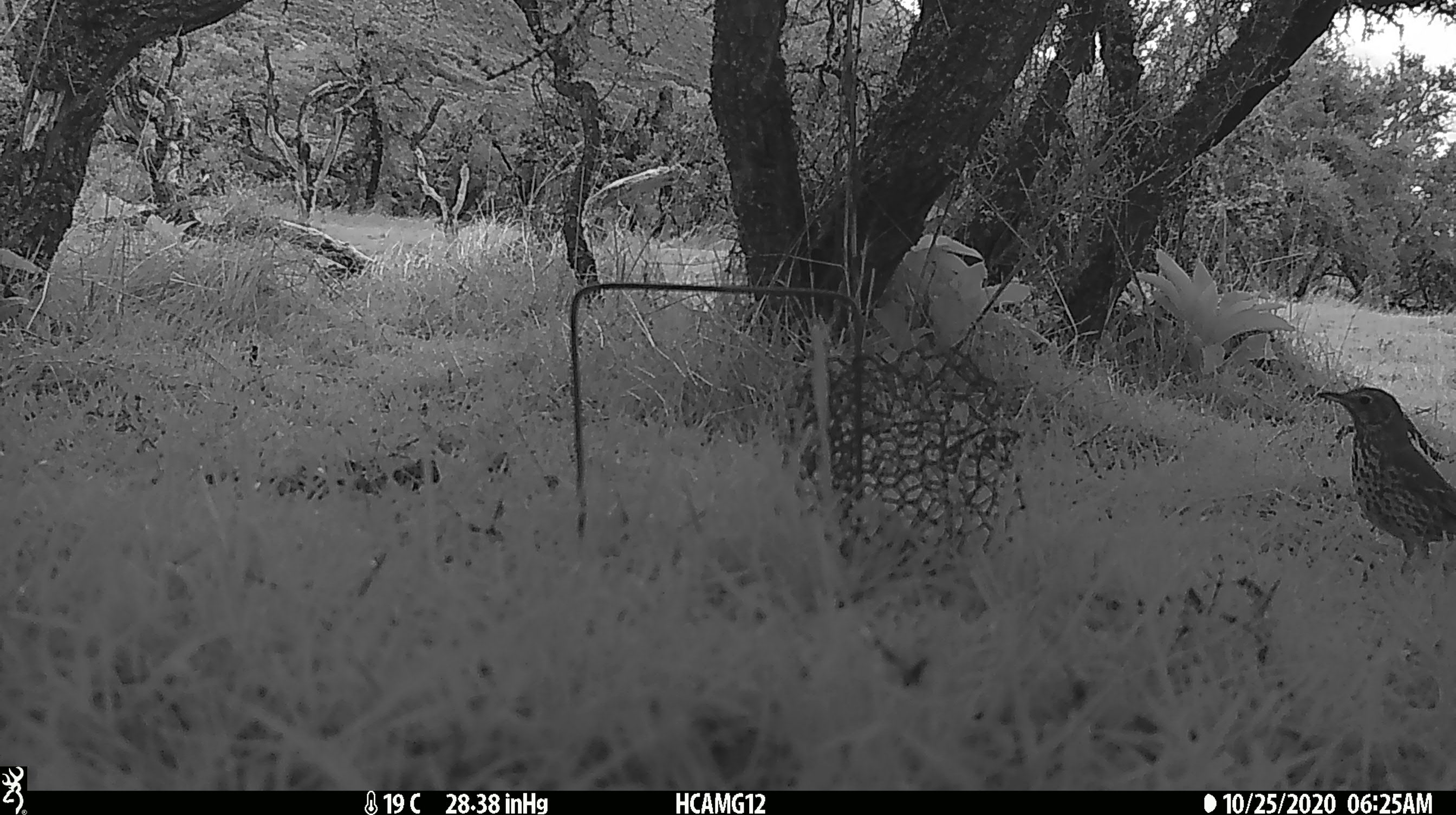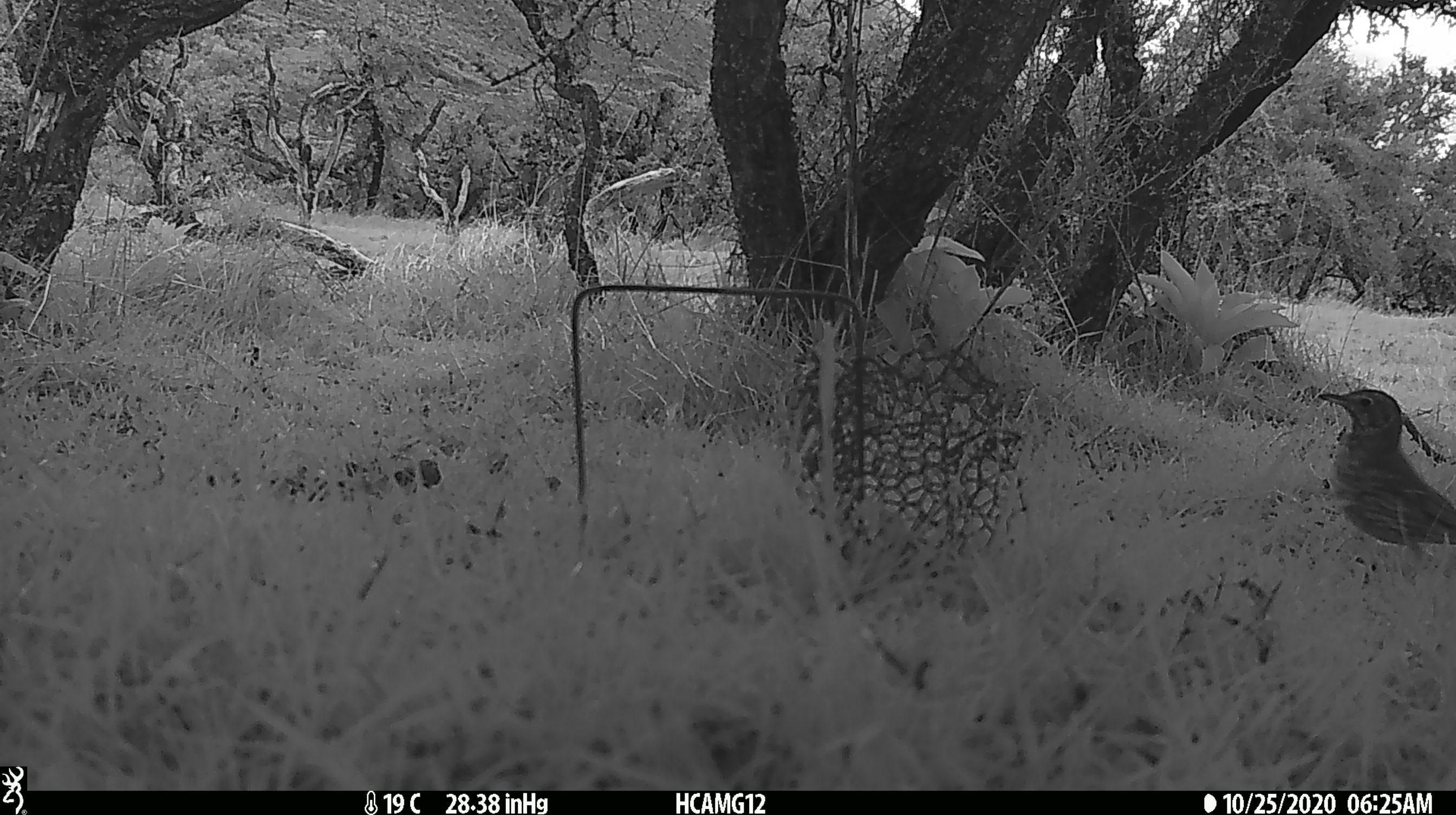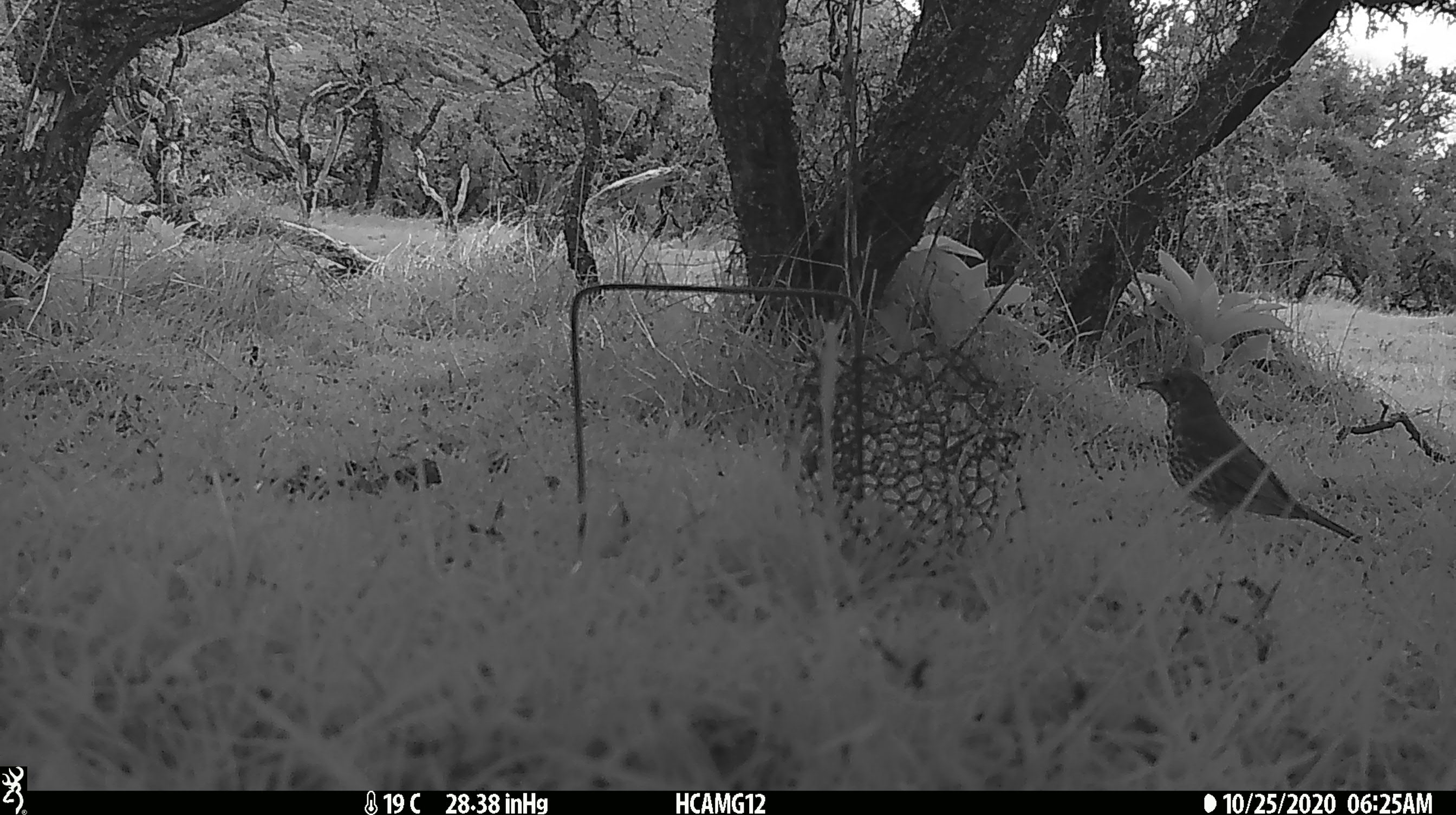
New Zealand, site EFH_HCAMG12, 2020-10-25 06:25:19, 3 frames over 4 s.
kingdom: Animalia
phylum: Chordata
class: Aves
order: Passeriformes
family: Turdidae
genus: Turdus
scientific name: Turdus philomelos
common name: song thrush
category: thrush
Thrush (song thrush) (Turdus philomelos).